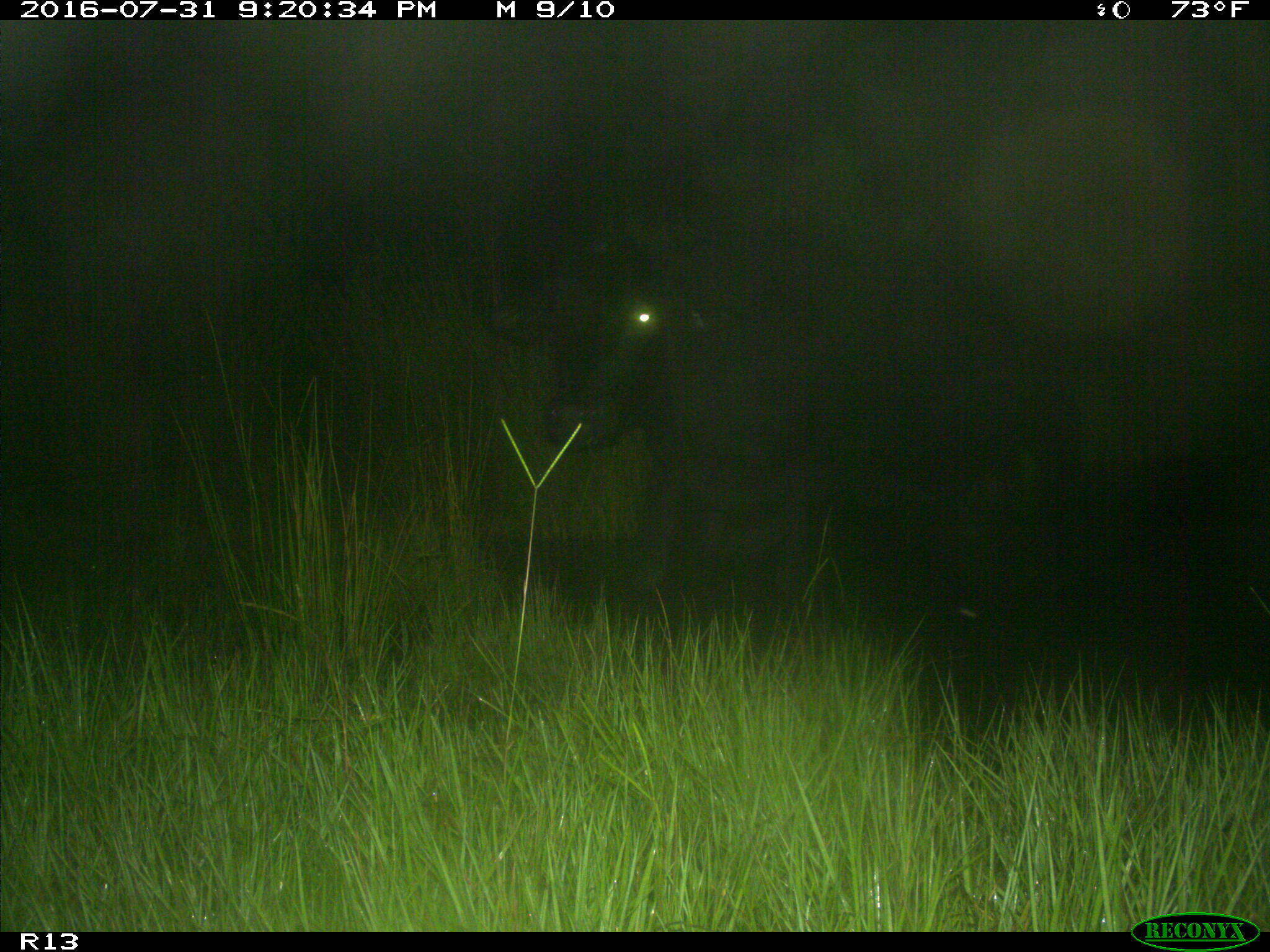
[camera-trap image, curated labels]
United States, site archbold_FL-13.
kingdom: Animalia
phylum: Chordata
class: Mammalia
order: Artiodactyla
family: Bovidae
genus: Bos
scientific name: Bos taurus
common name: domestic cow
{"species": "Bos taurus (domestic cow)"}